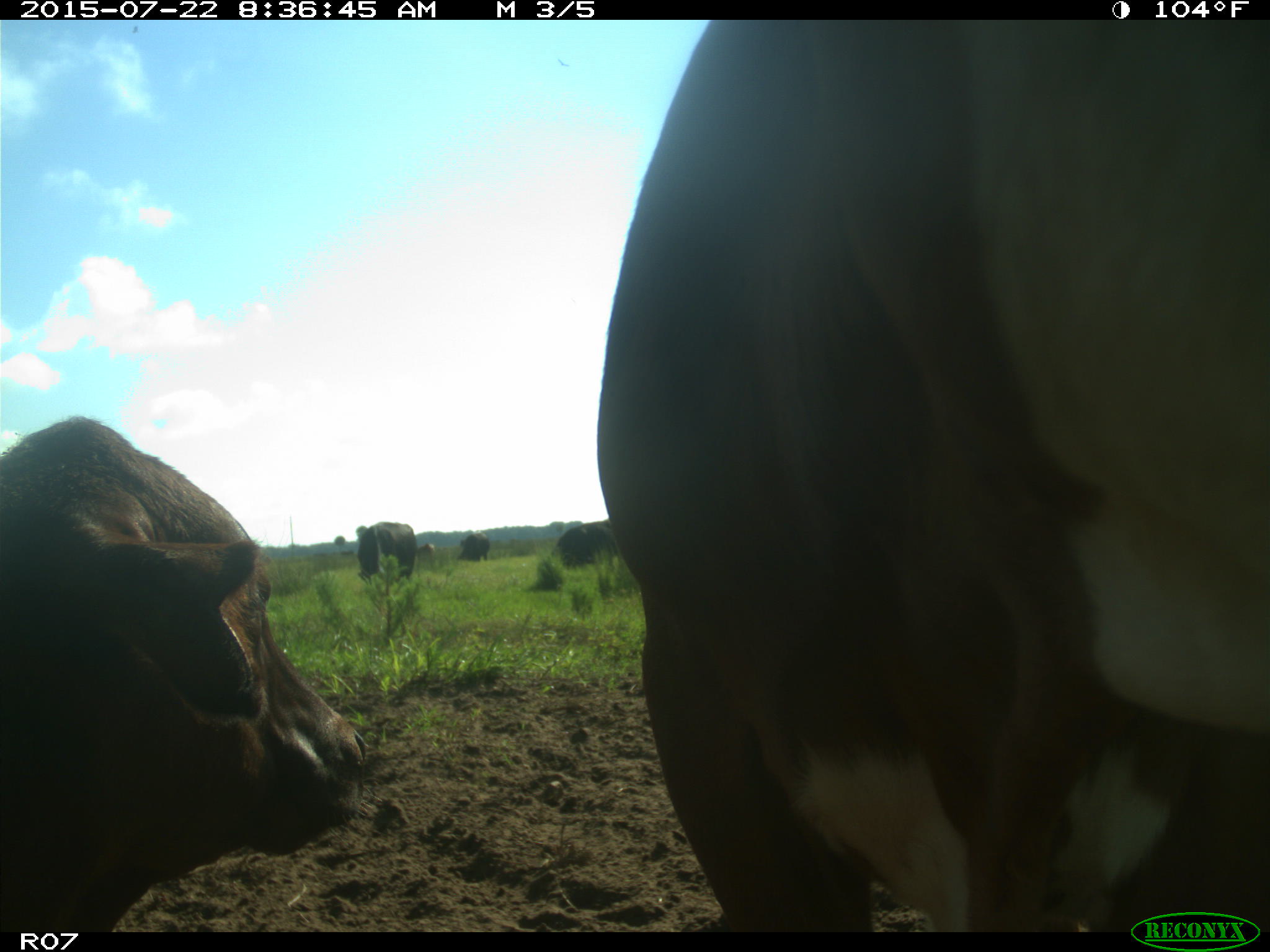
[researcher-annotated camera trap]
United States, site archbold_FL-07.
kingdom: Animalia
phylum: Chordata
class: Mammalia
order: Artiodactyla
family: Bovidae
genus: Bos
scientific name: Bos taurus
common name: domestic cow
Bos taurus (domestic cow).